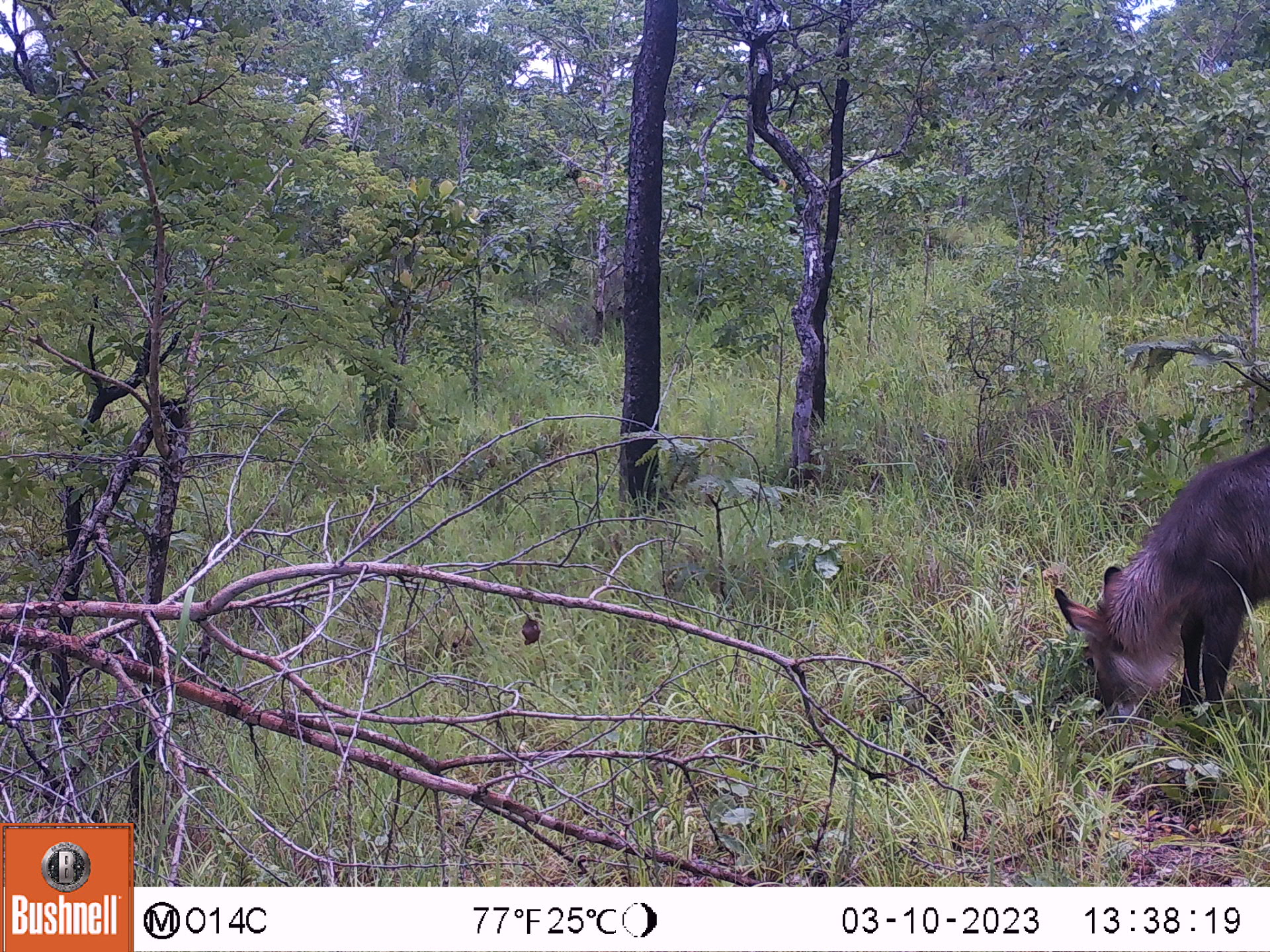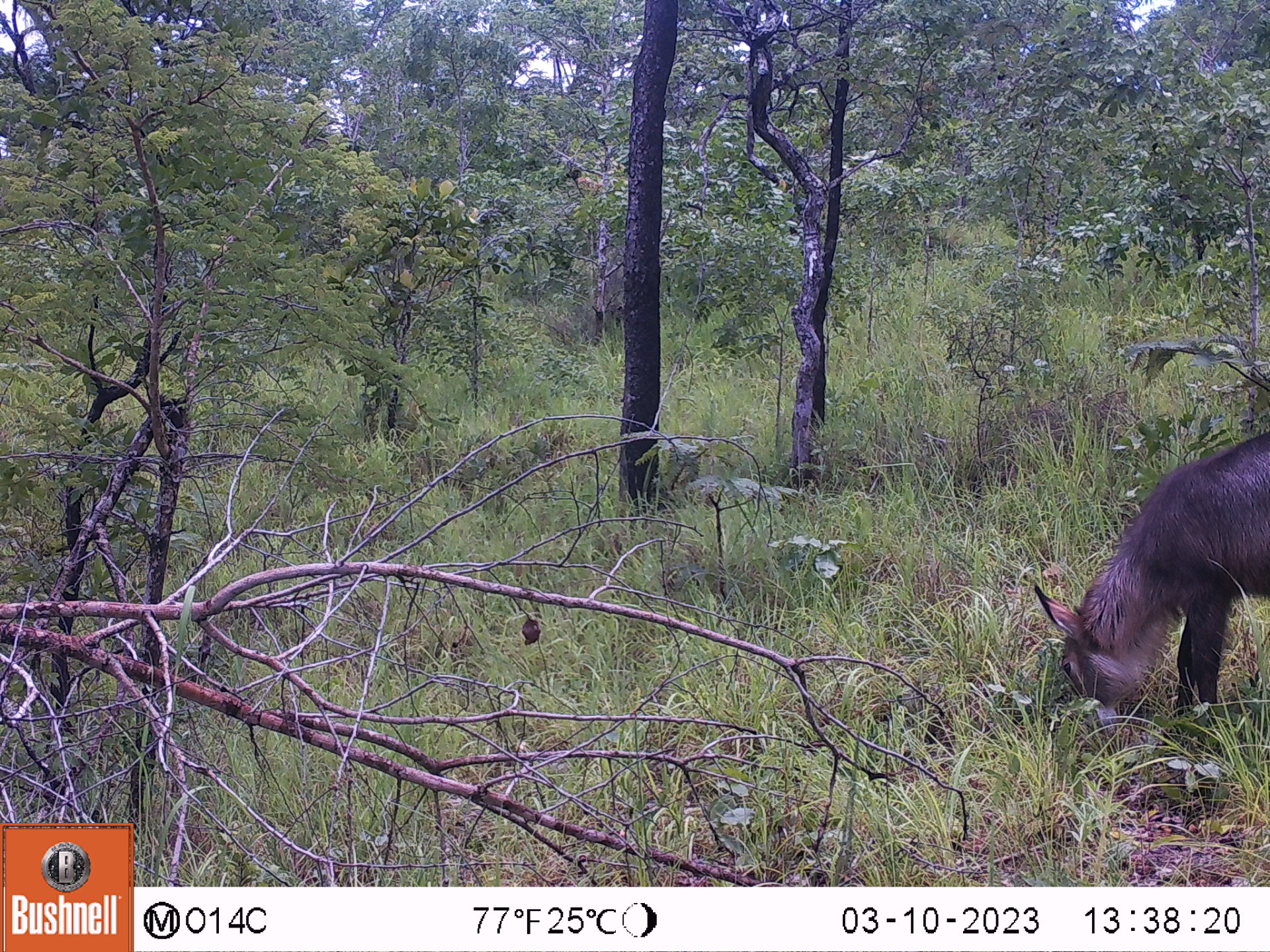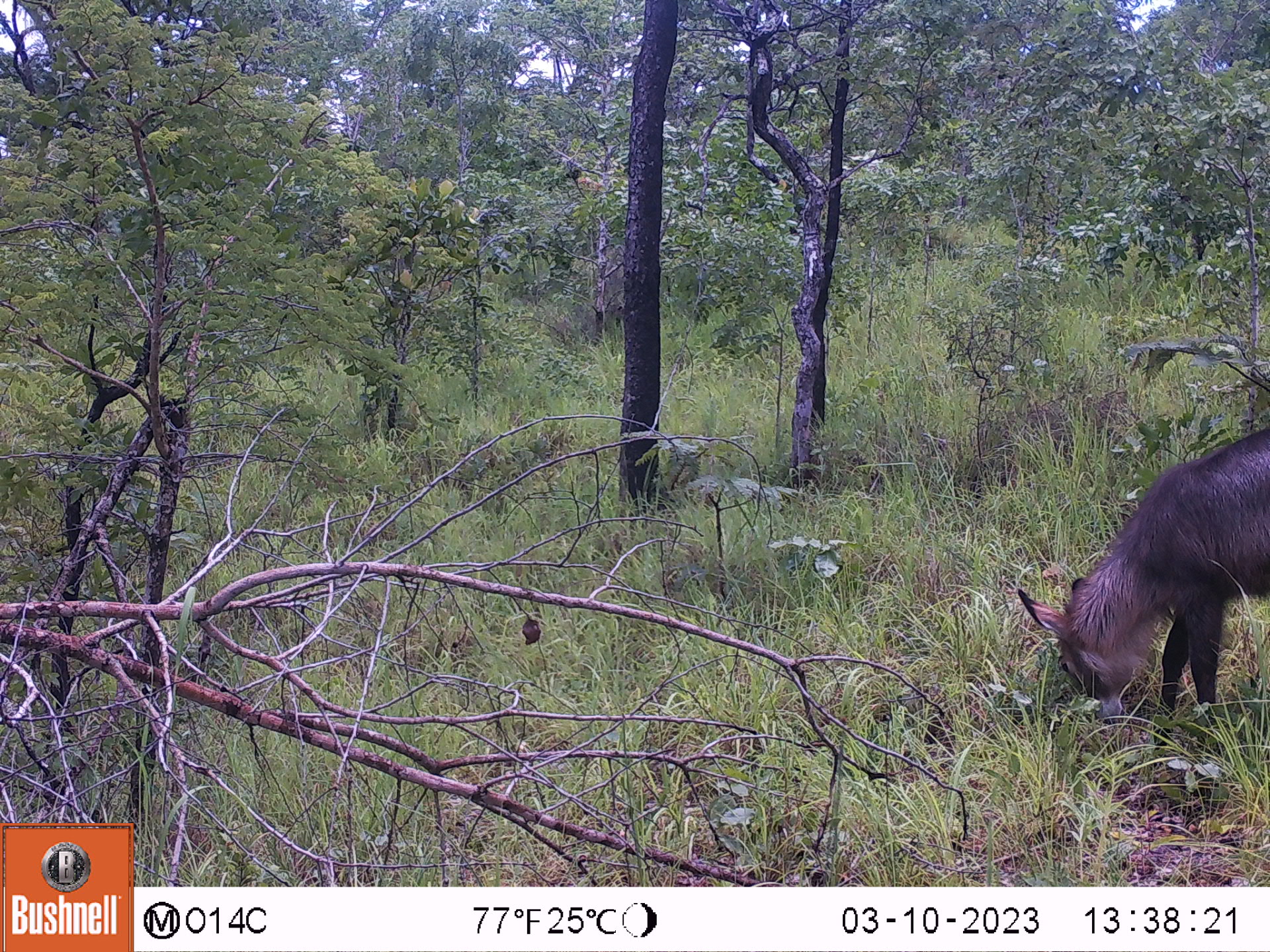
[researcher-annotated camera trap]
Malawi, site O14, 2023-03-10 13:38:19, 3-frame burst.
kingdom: Animalia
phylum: Chordata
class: Mammalia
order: Artiodactyla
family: Bovidae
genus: Kobus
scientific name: Kobus ellipsiprymnus ellipsiprymnus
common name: common waterbuck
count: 1